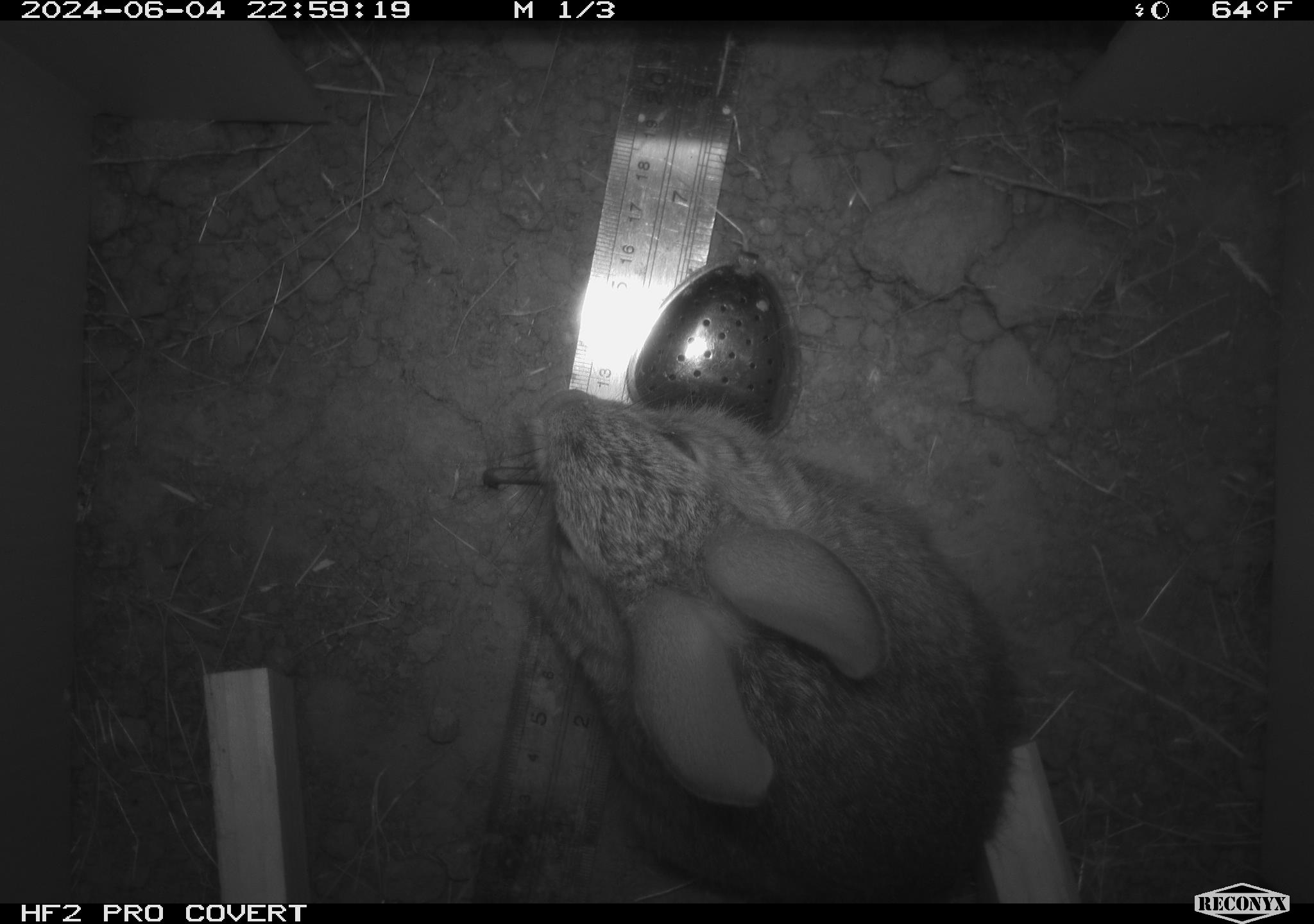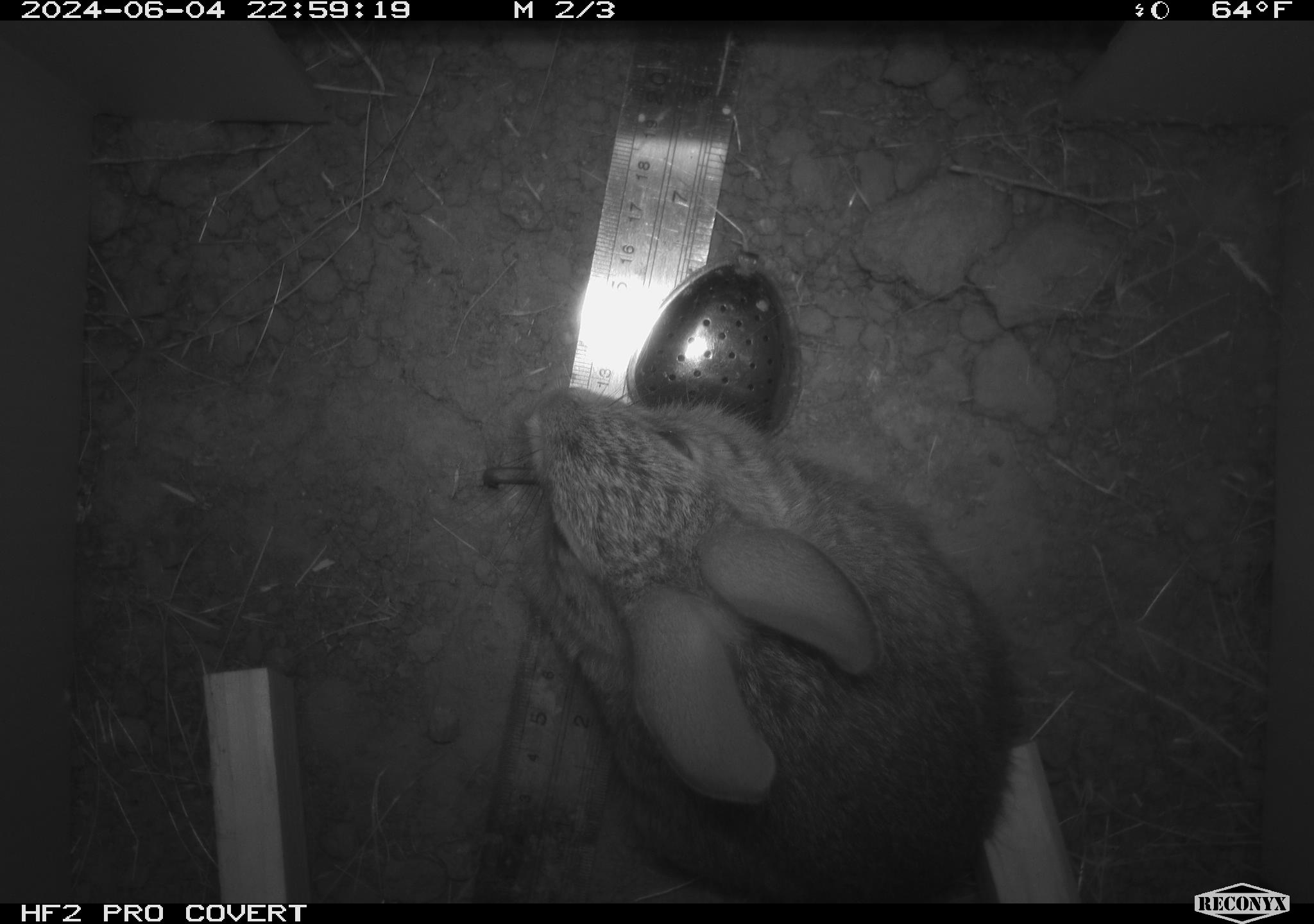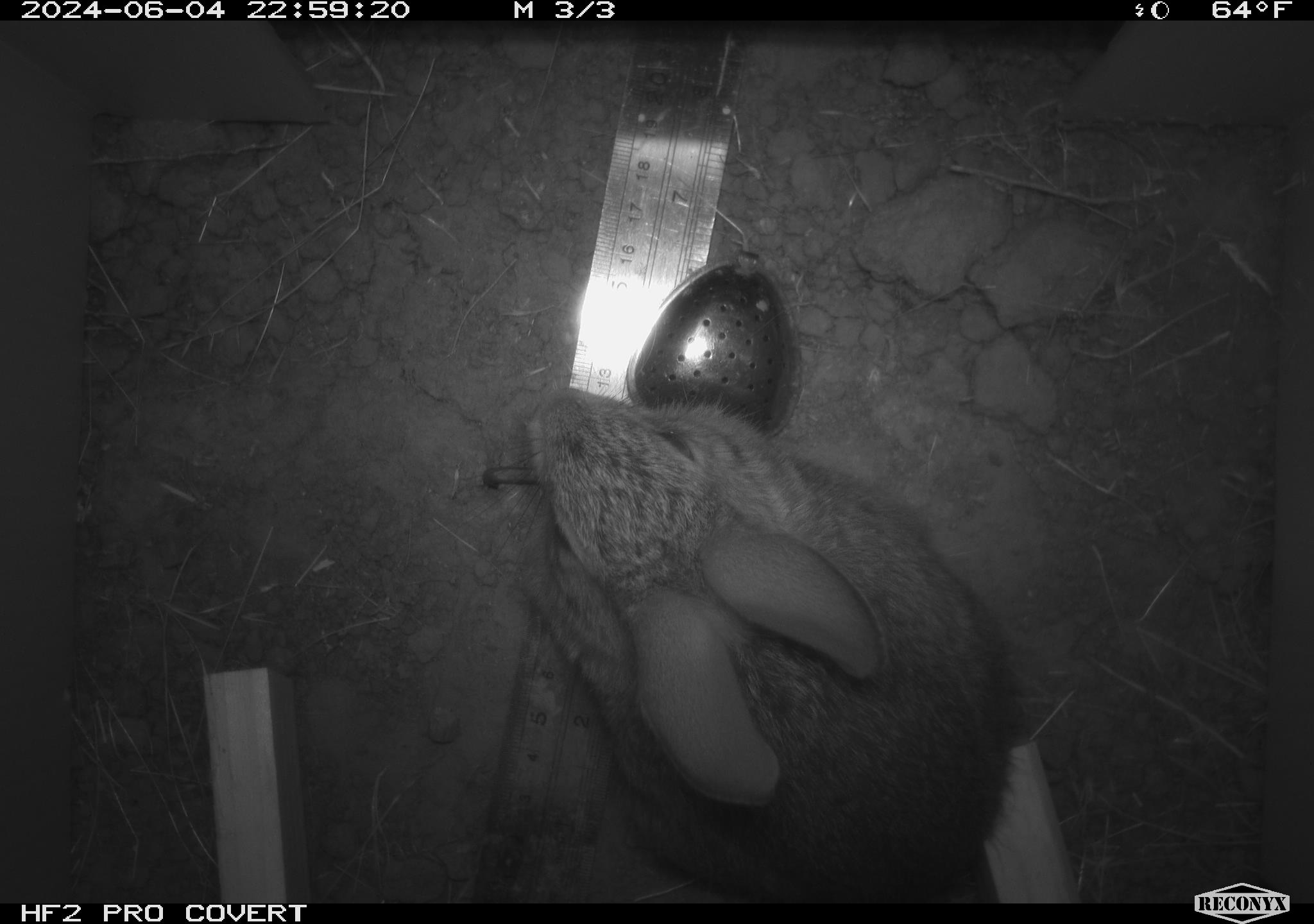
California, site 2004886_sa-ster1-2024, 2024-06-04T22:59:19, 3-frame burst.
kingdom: Animalia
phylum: Chordata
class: Mammalia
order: Lagomorpha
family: Leporidae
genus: Sylvilagus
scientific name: Sylvilagus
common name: cottontail rabbits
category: sylvilagus species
Sylvilagus species (cottontail rabbits) (Sylvilagus).